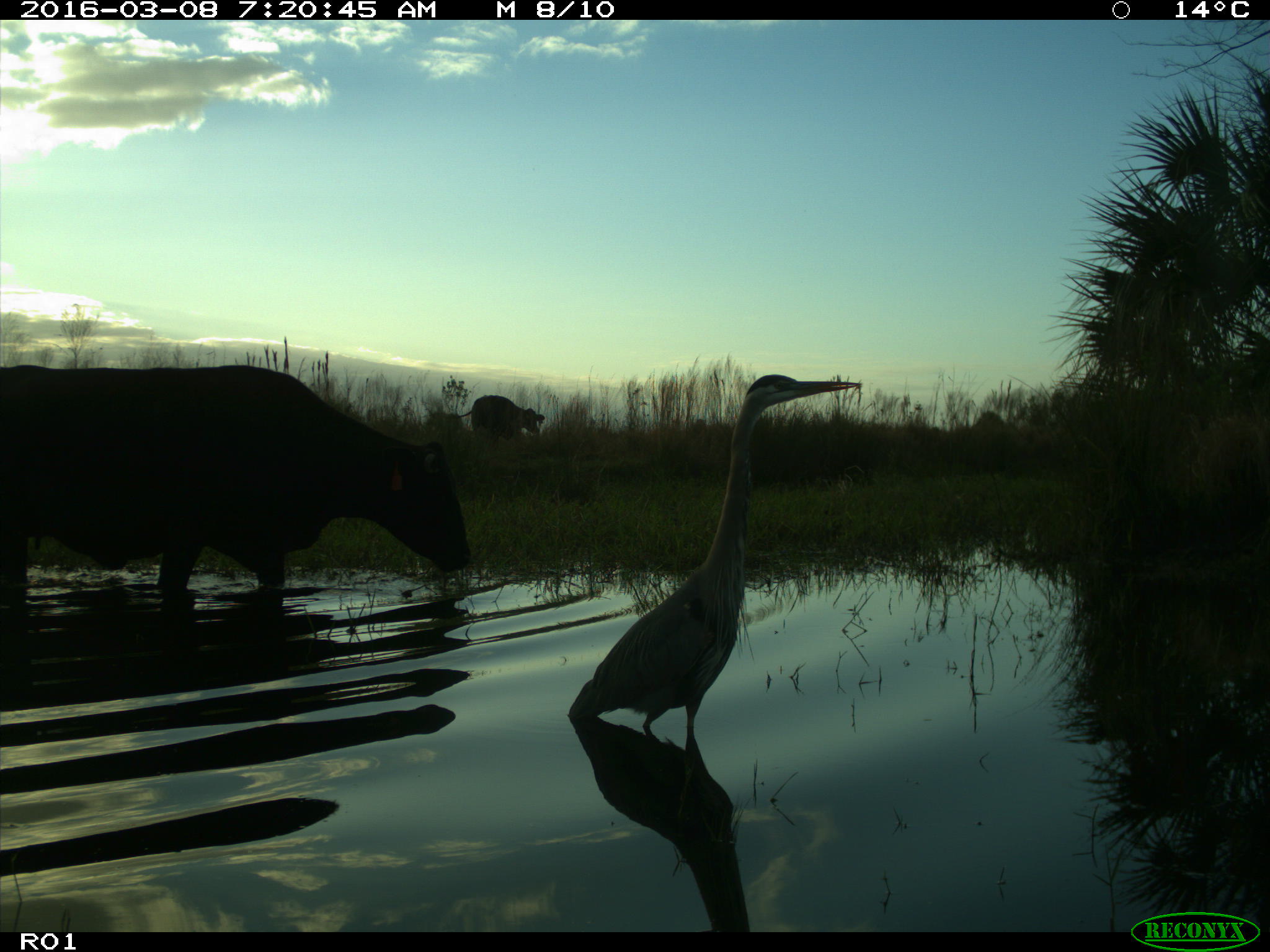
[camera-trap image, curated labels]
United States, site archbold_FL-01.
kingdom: Animalia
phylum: Chordata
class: Mammalia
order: Artiodactyla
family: Bovidae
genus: Bos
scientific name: Bos taurus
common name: domestic cow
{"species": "Bos taurus (domestic cow)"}